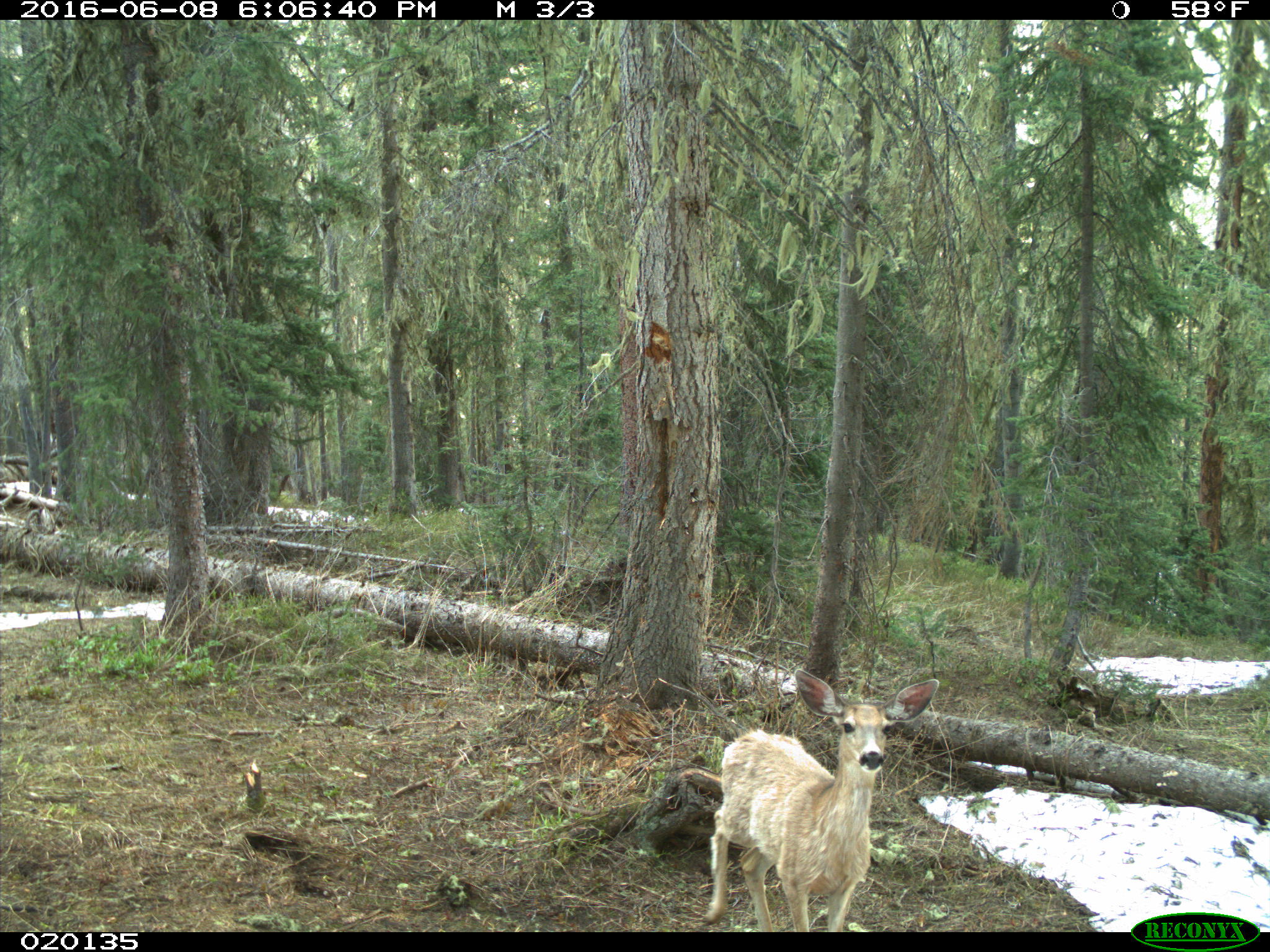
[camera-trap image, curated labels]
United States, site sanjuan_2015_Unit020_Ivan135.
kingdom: Animalia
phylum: Chordata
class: Mammalia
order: Artiodactyla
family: Cervidae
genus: Odocoileus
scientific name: Odocoileus hemionus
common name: mule deer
Odocoileus hemionus (mule deer).